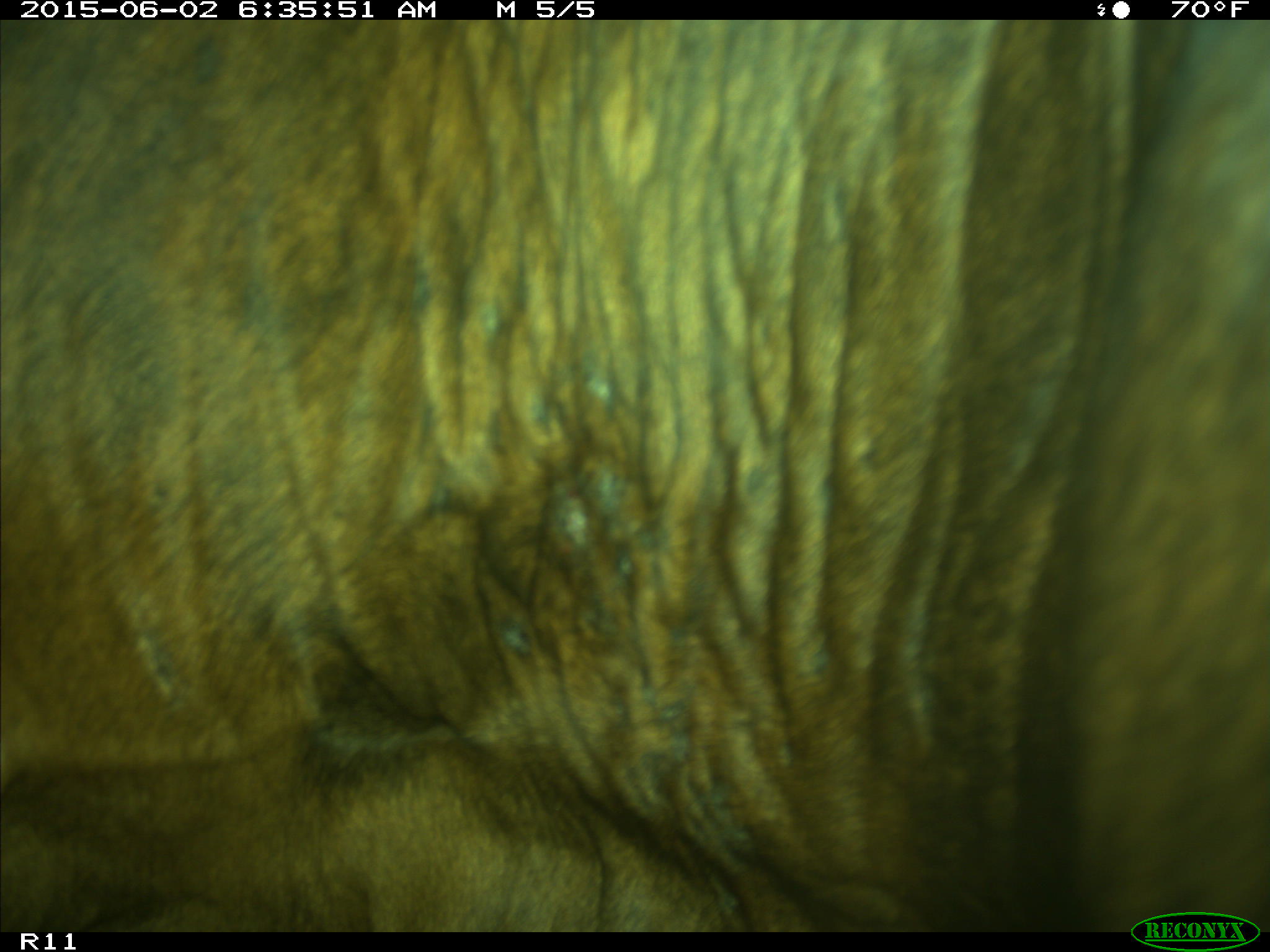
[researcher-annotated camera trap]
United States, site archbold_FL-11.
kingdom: Animalia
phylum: Chordata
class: Mammalia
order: Artiodactyla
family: Bovidae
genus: Bos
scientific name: Bos taurus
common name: domestic cow